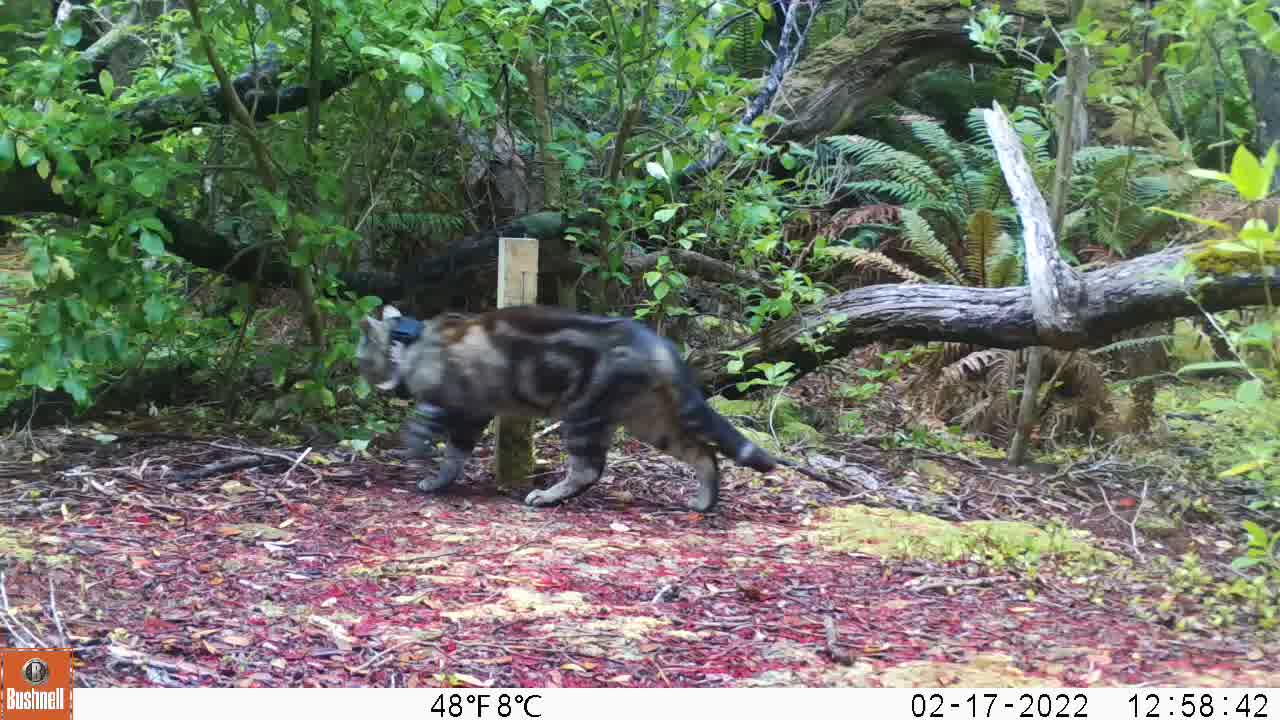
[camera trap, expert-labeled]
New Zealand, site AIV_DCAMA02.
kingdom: Animalia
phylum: Chordata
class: Mammalia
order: Carnivora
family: Felidae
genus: Felis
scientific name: Felis catus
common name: domestic cat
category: cat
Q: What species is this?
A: Cat (domestic cat) (Felis catus).